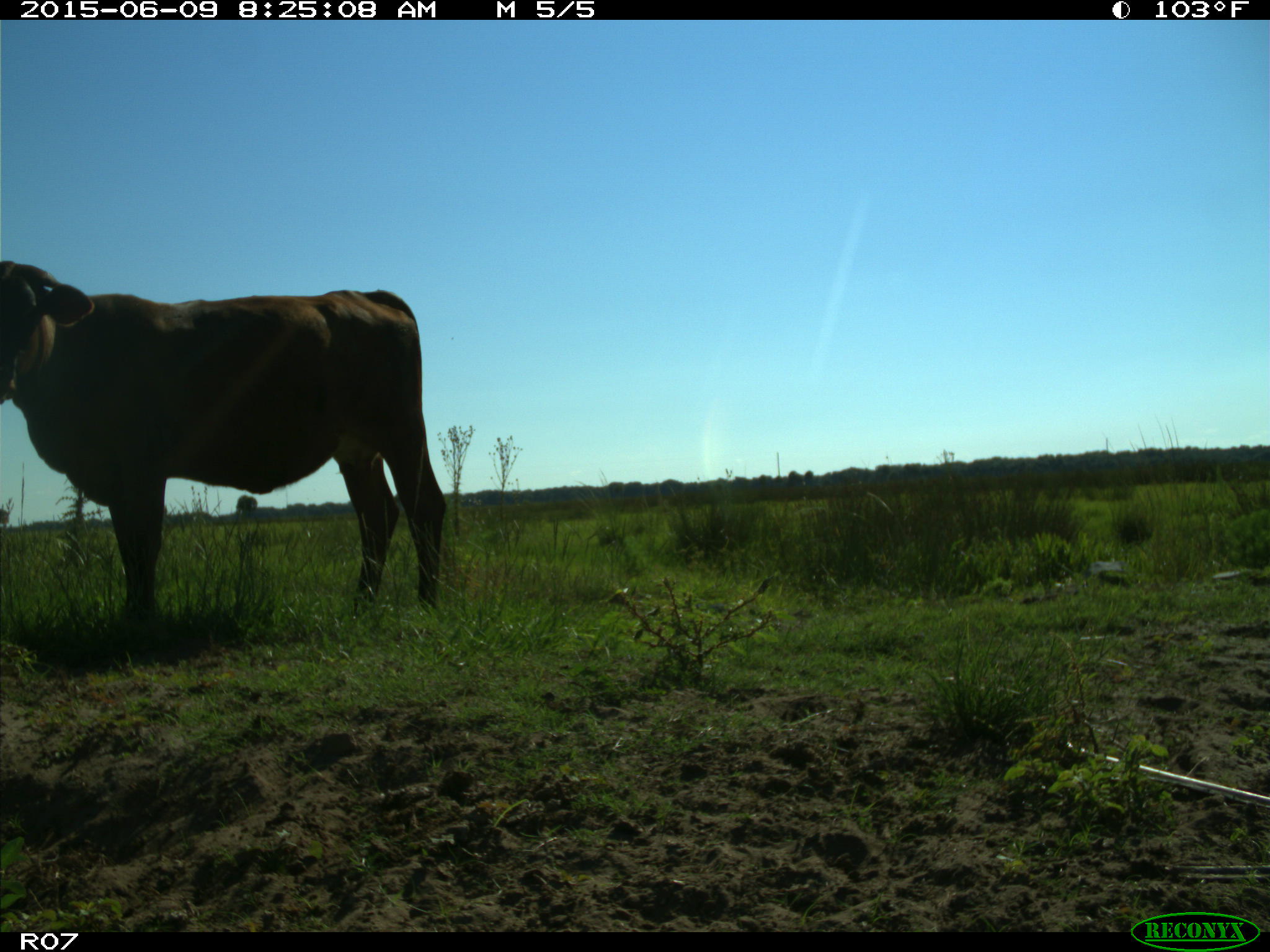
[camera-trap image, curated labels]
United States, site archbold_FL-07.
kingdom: Animalia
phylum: Chordata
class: Mammalia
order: Artiodactyla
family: Bovidae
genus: Bos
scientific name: Bos taurus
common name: domestic cow